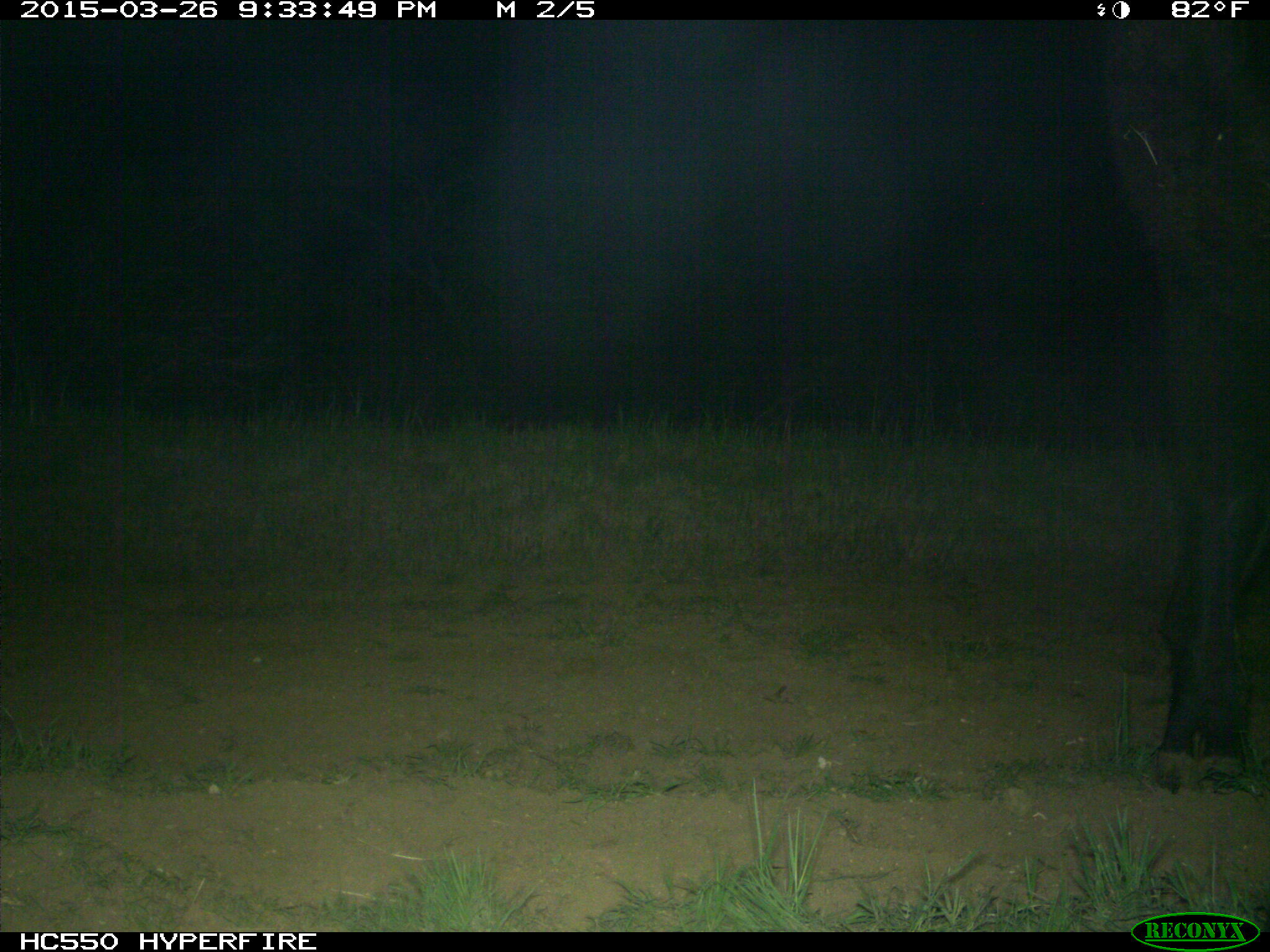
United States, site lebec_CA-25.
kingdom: Animalia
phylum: Chordata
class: Mammalia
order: Artiodactyla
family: Bovidae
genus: Bos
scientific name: Bos taurus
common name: domestic cow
Bos taurus (domestic cow).